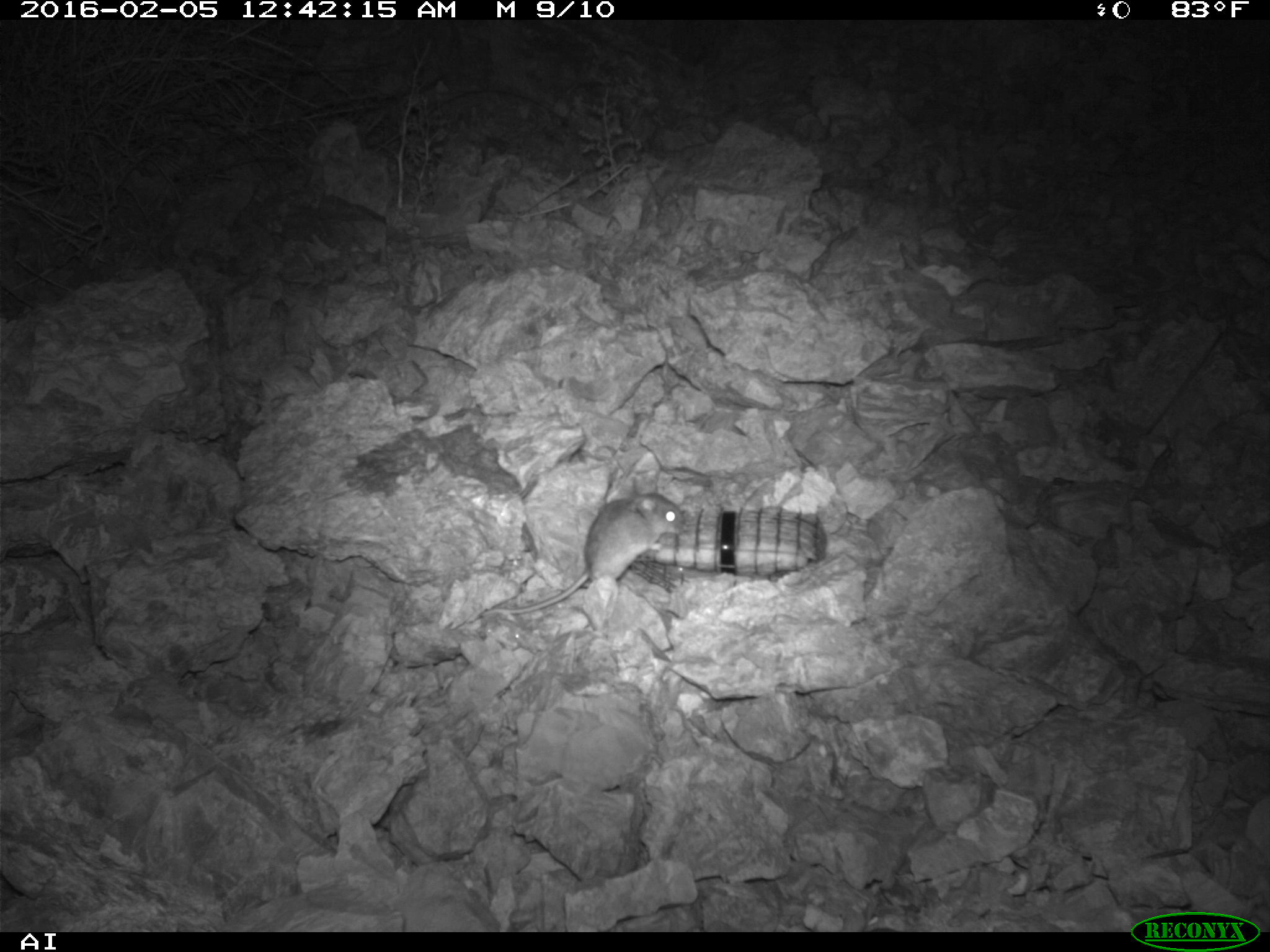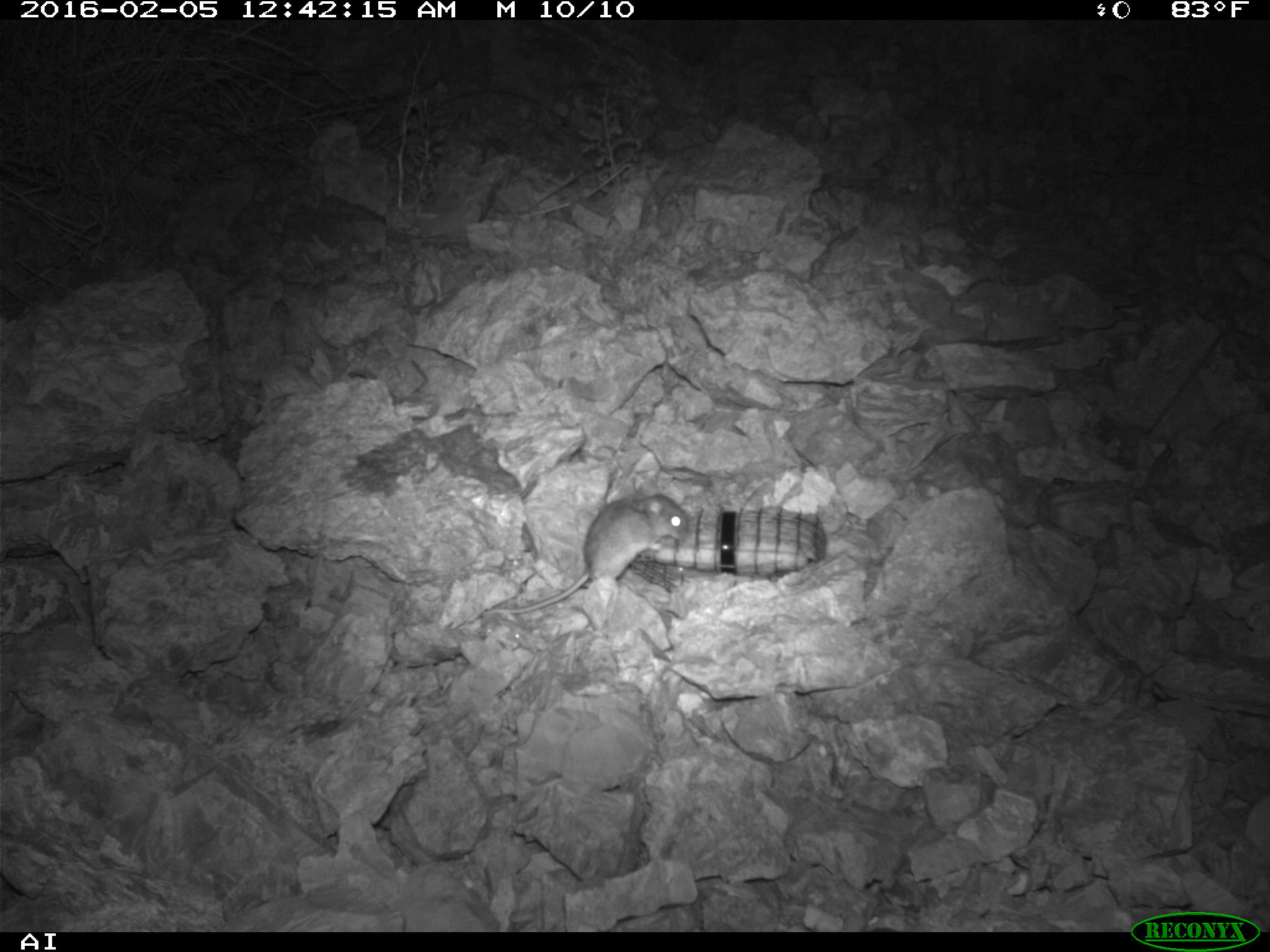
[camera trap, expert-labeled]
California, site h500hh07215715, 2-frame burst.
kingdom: Animalia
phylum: Chordata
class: Mammalia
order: Rodentia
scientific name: Rodentia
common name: rodent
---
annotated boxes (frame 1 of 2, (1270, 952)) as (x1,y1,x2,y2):
rodent: (478,477,685,619)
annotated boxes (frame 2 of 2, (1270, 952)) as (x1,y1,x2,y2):
rodent: (479,491,689,620)